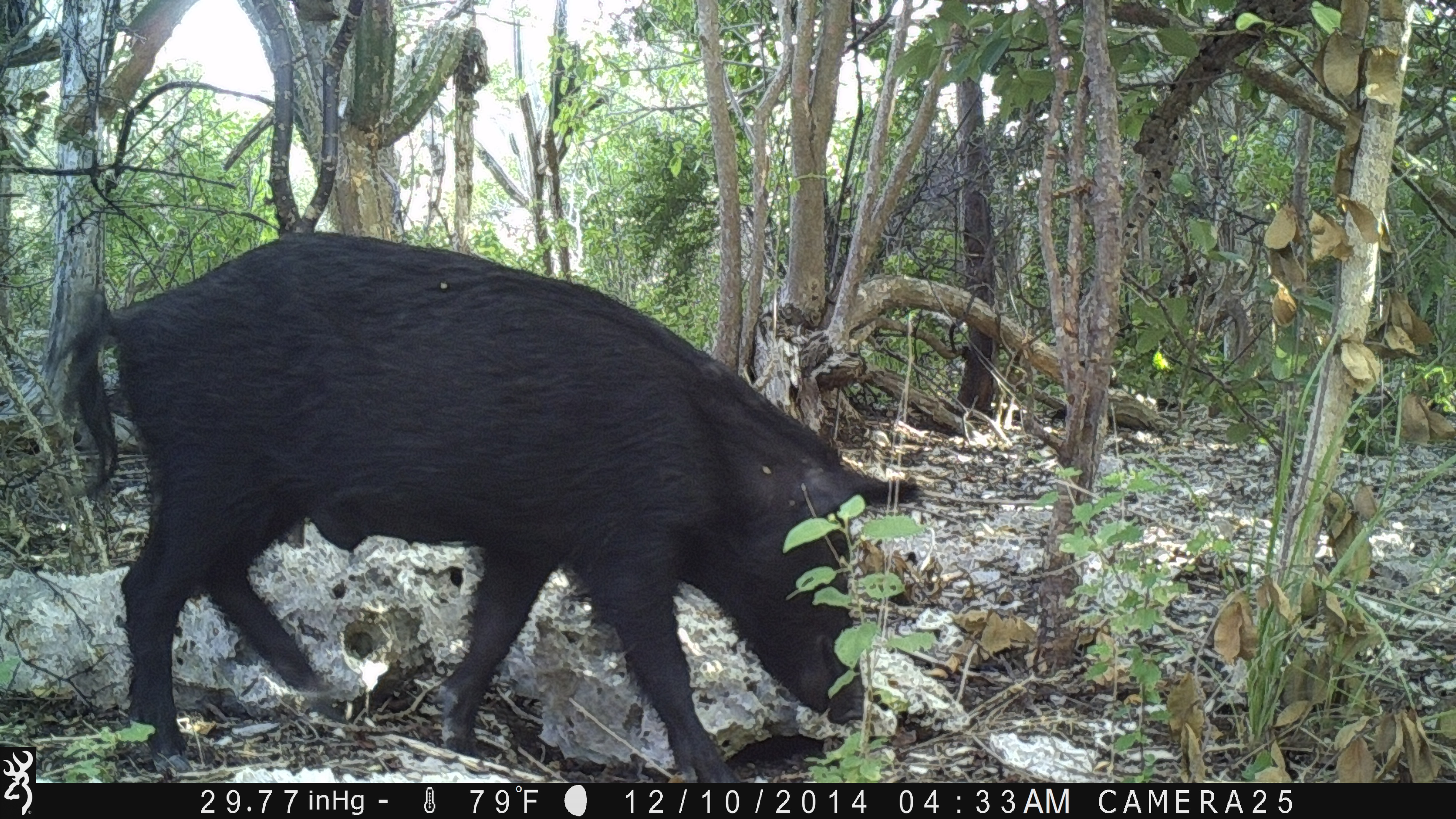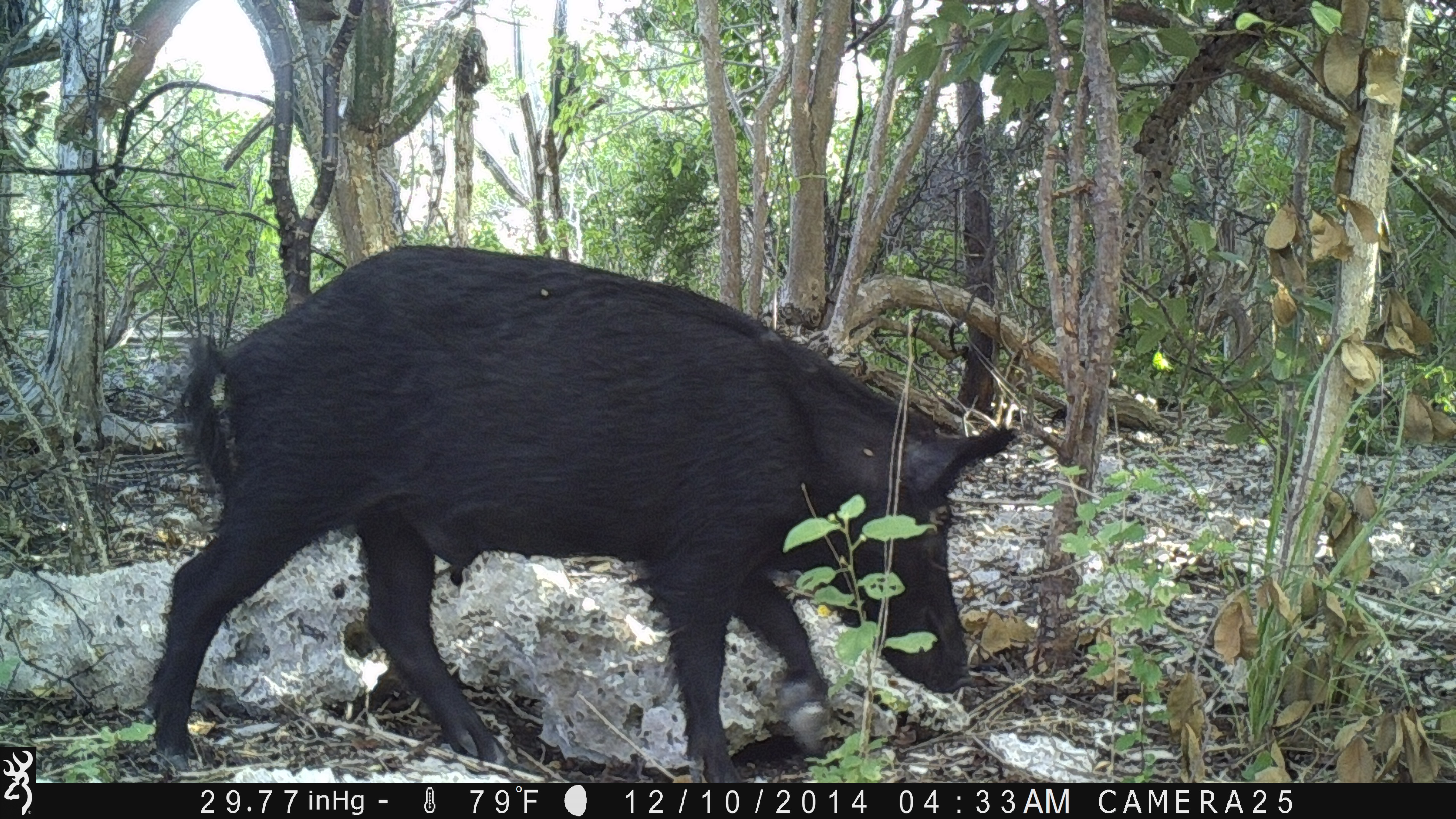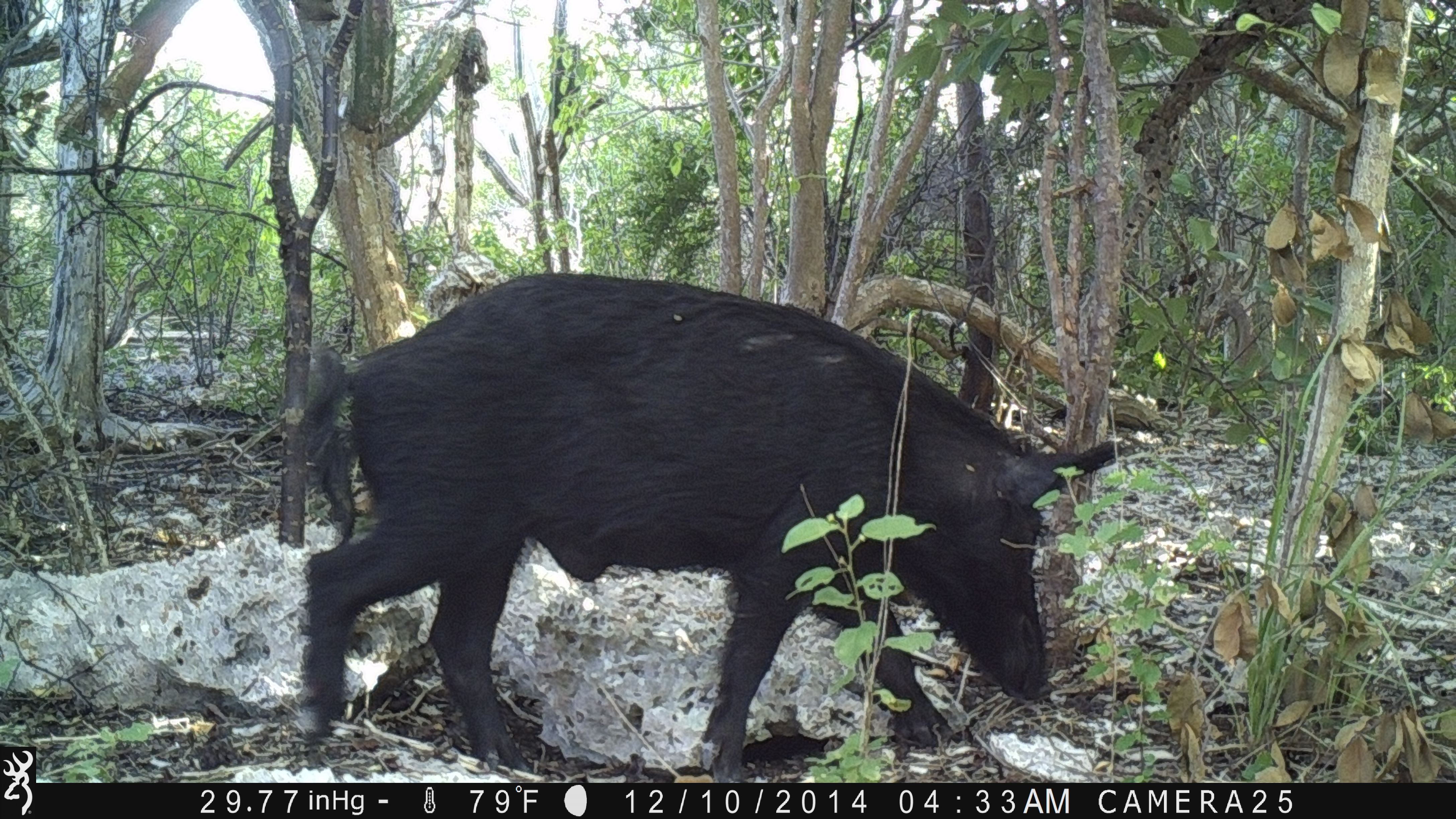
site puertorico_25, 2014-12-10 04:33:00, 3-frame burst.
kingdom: Animalia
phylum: Chordata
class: Mammalia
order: Artiodactyla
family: Suidae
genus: Sus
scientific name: Sus scrofa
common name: pig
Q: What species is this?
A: Pig (Sus scrofa).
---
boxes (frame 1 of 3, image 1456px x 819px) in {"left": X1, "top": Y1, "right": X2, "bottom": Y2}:
pig: {"left": 47, "top": 235, "right": 932, "bottom": 781}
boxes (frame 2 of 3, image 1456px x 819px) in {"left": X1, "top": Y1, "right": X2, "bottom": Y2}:
pig: {"left": 142, "top": 247, "right": 1013, "bottom": 780}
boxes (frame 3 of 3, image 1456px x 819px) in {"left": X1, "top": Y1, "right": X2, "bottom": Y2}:
pig: {"left": 285, "top": 270, "right": 1123, "bottom": 782}